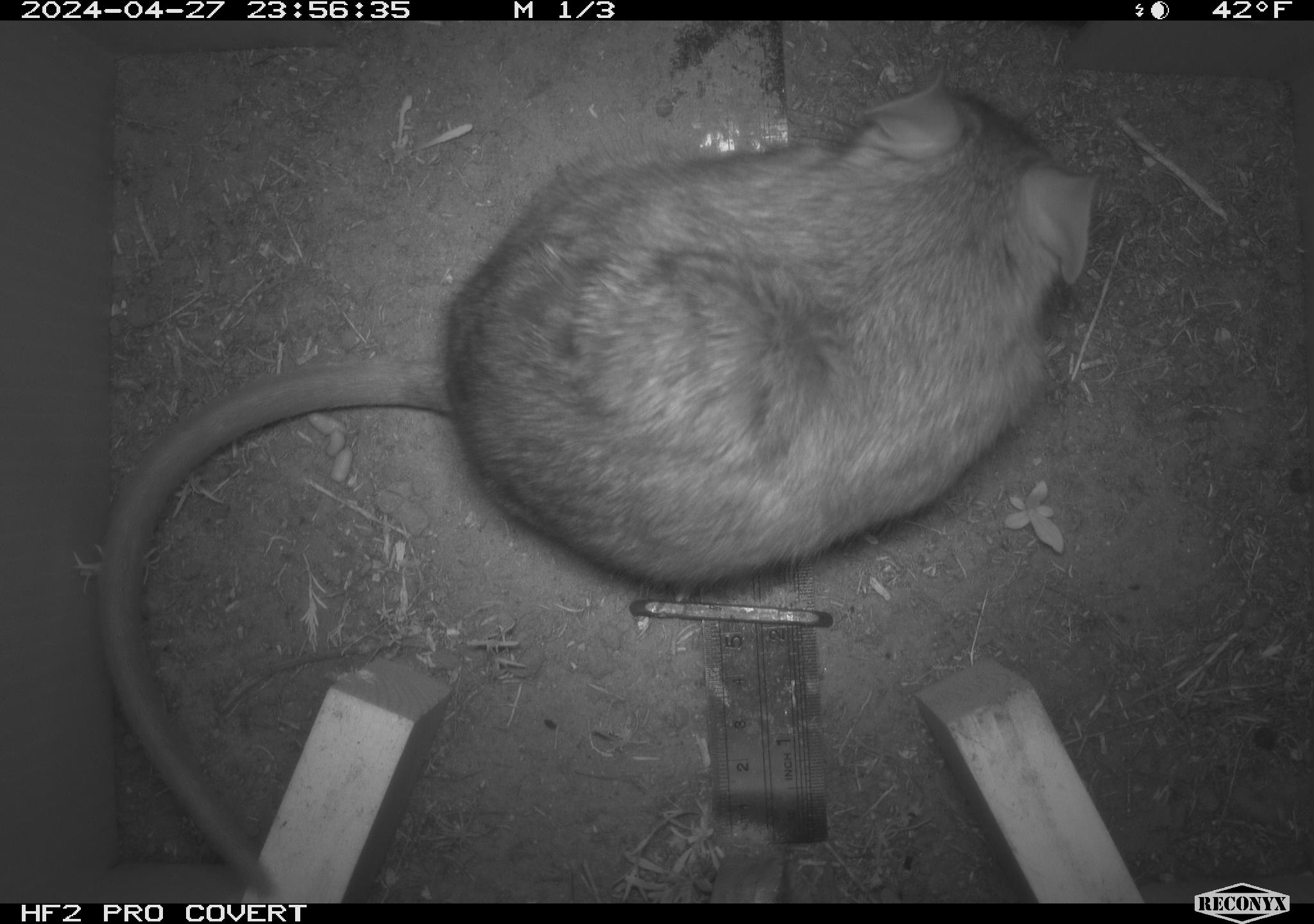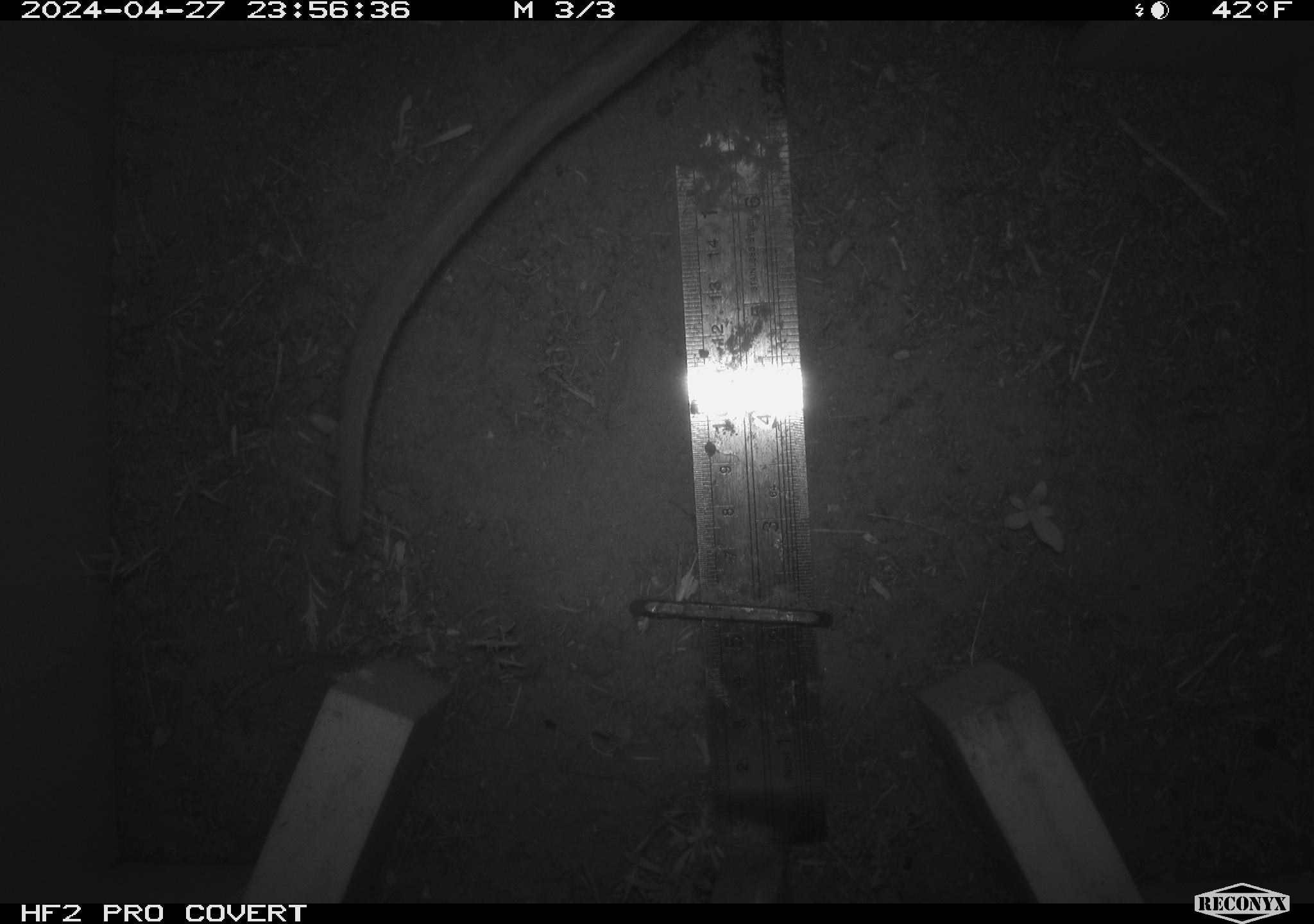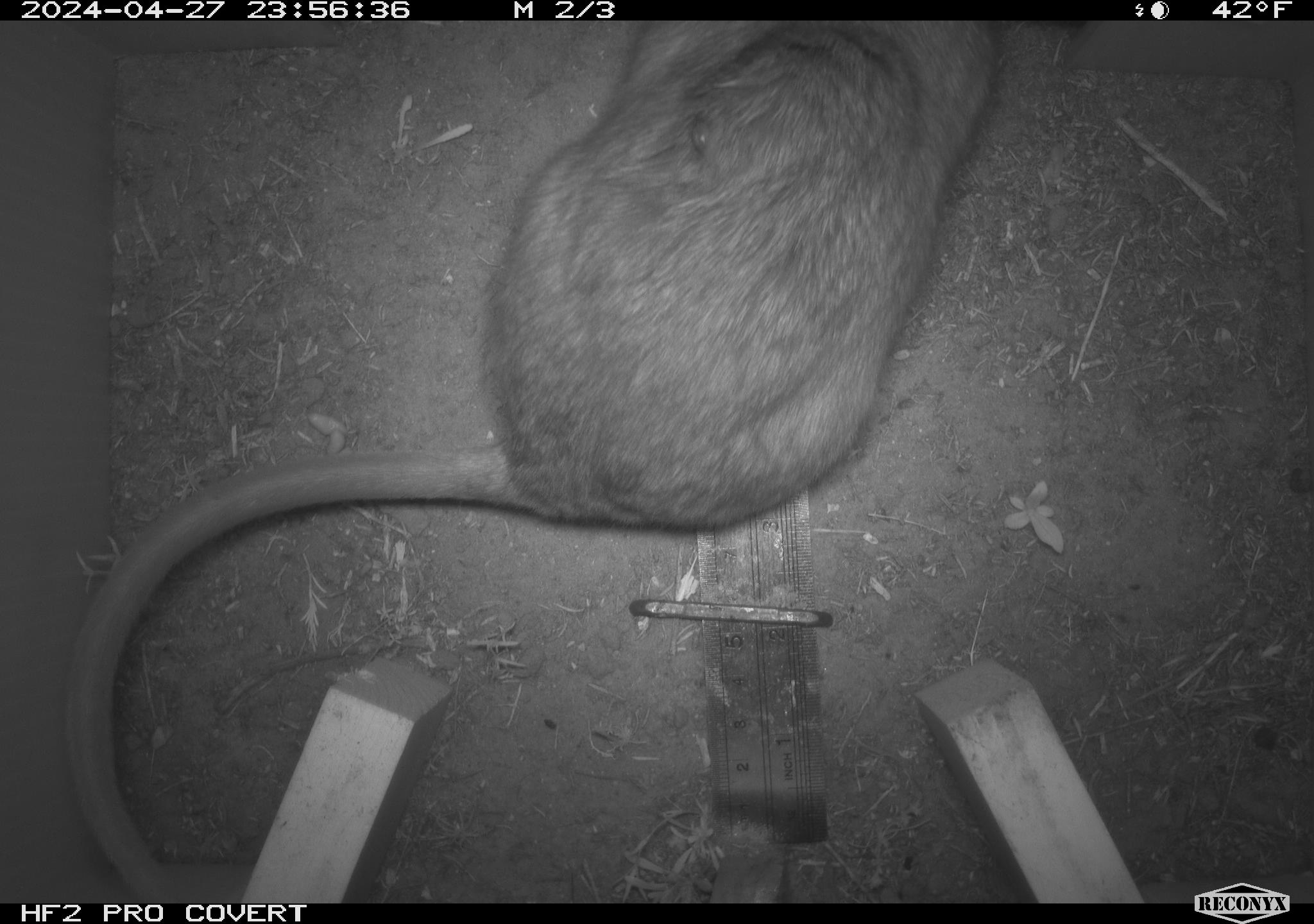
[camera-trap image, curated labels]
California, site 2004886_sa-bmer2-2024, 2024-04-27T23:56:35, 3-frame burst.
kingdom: Animalia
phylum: Chordata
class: Mammalia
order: Rodentia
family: Cricetidae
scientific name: Cricetidae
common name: hamsters, voles, lemmings, and allies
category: cricetidae family